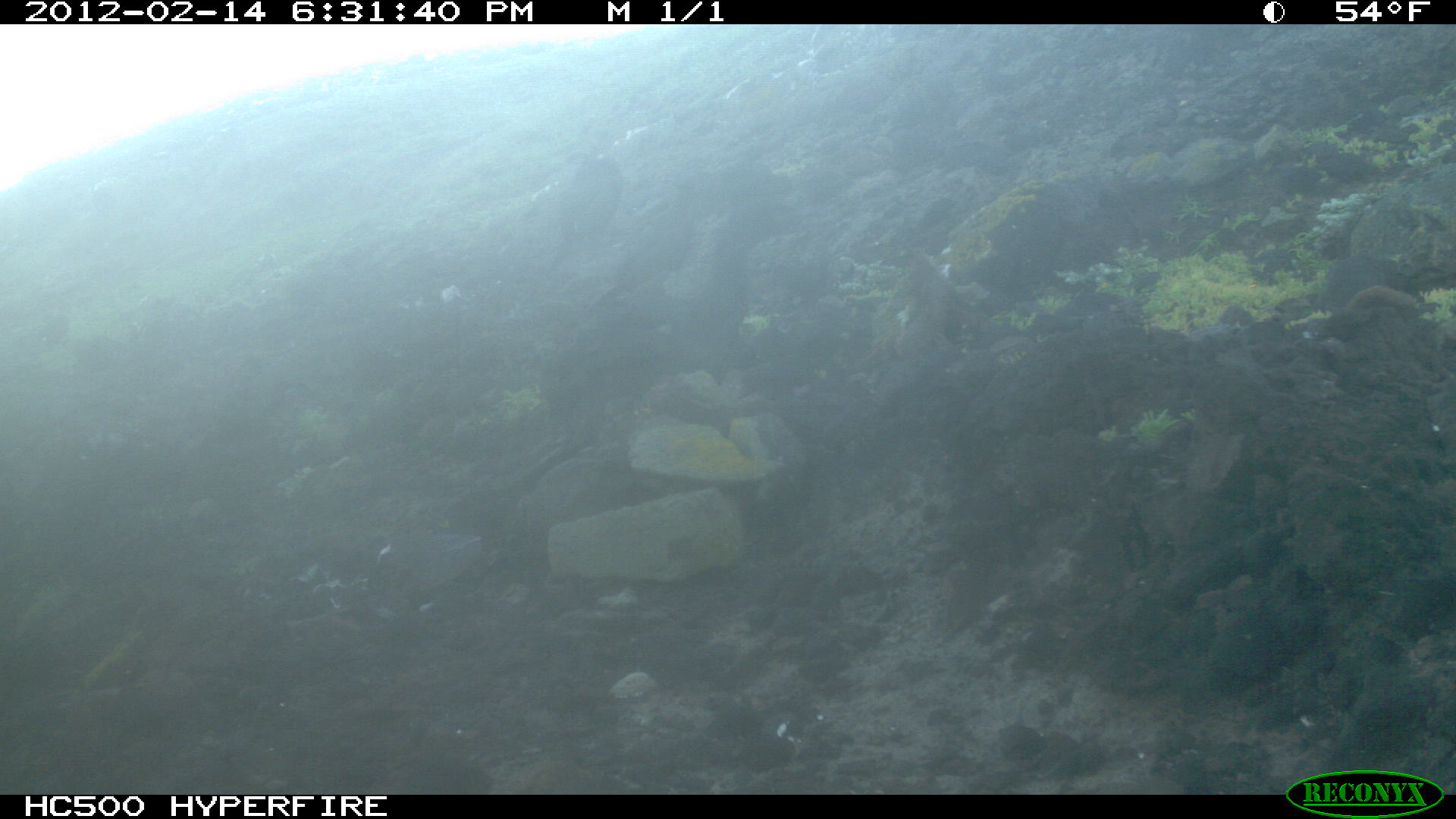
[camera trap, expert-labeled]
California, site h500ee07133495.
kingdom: Animalia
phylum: Chordata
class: Aves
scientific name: Aves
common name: bird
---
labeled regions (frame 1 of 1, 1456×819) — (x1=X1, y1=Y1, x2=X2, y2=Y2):
bird: (x1=536, y1=203, x2=835, y2=413); (x1=548, y1=148, x2=623, y2=250)